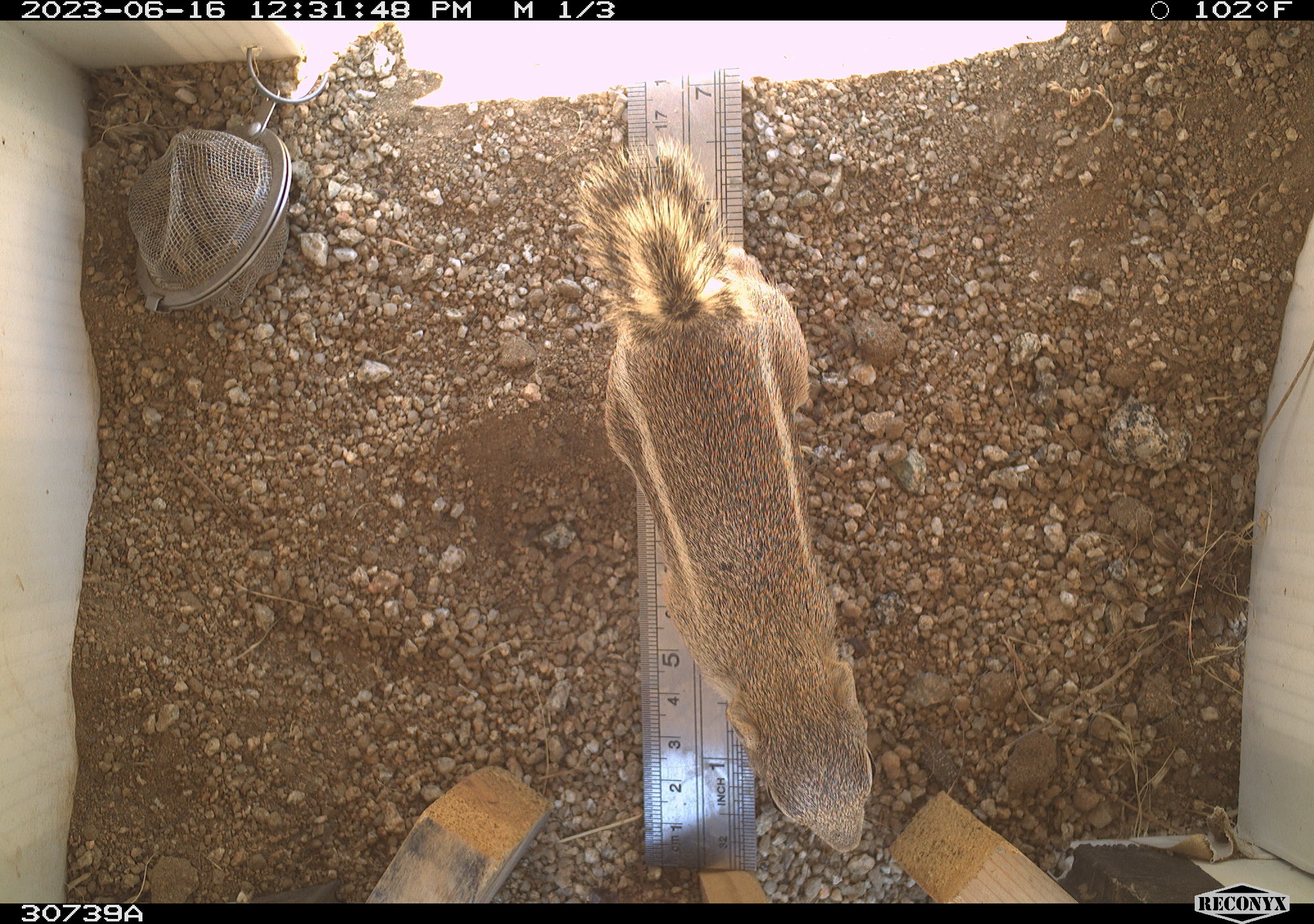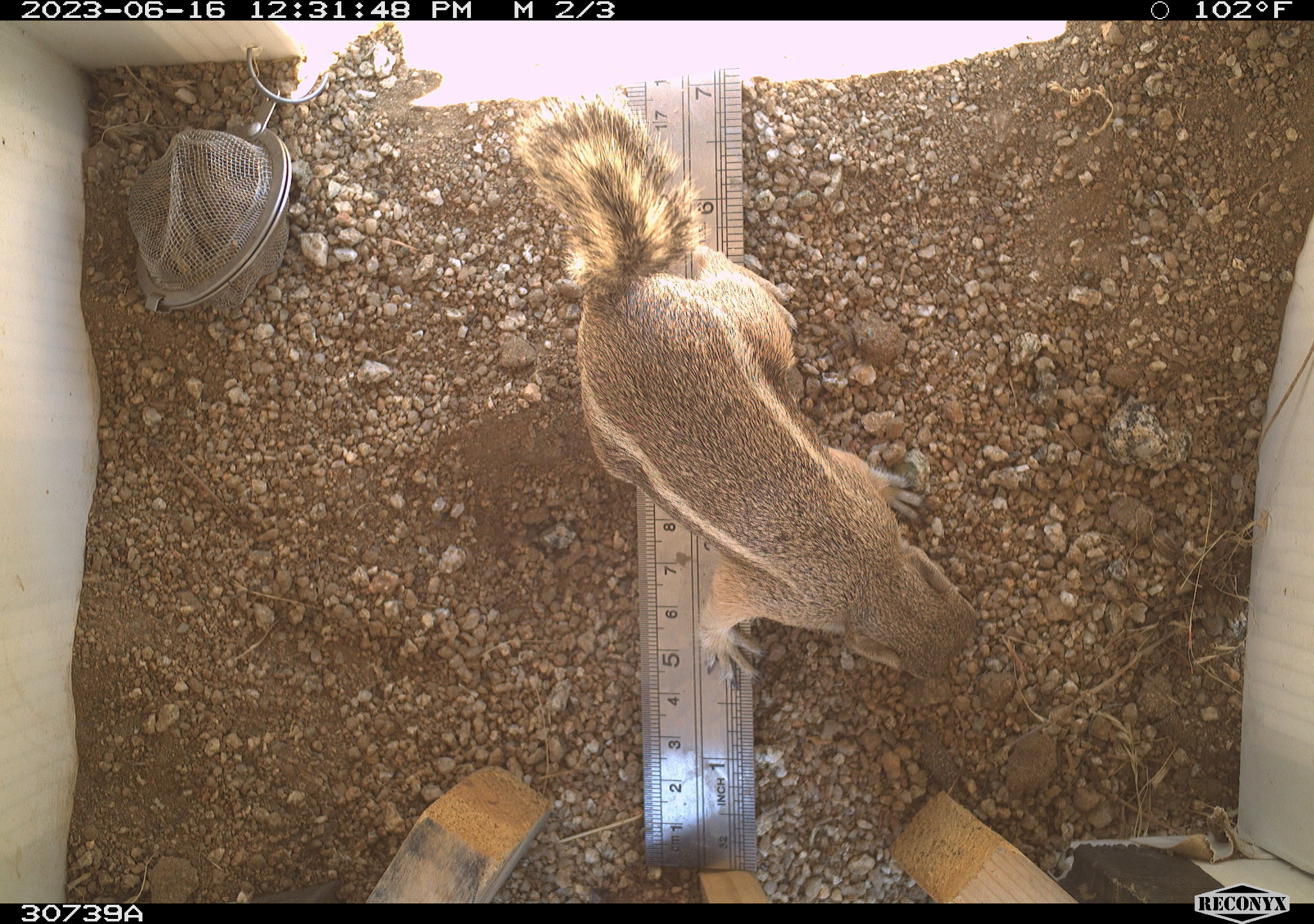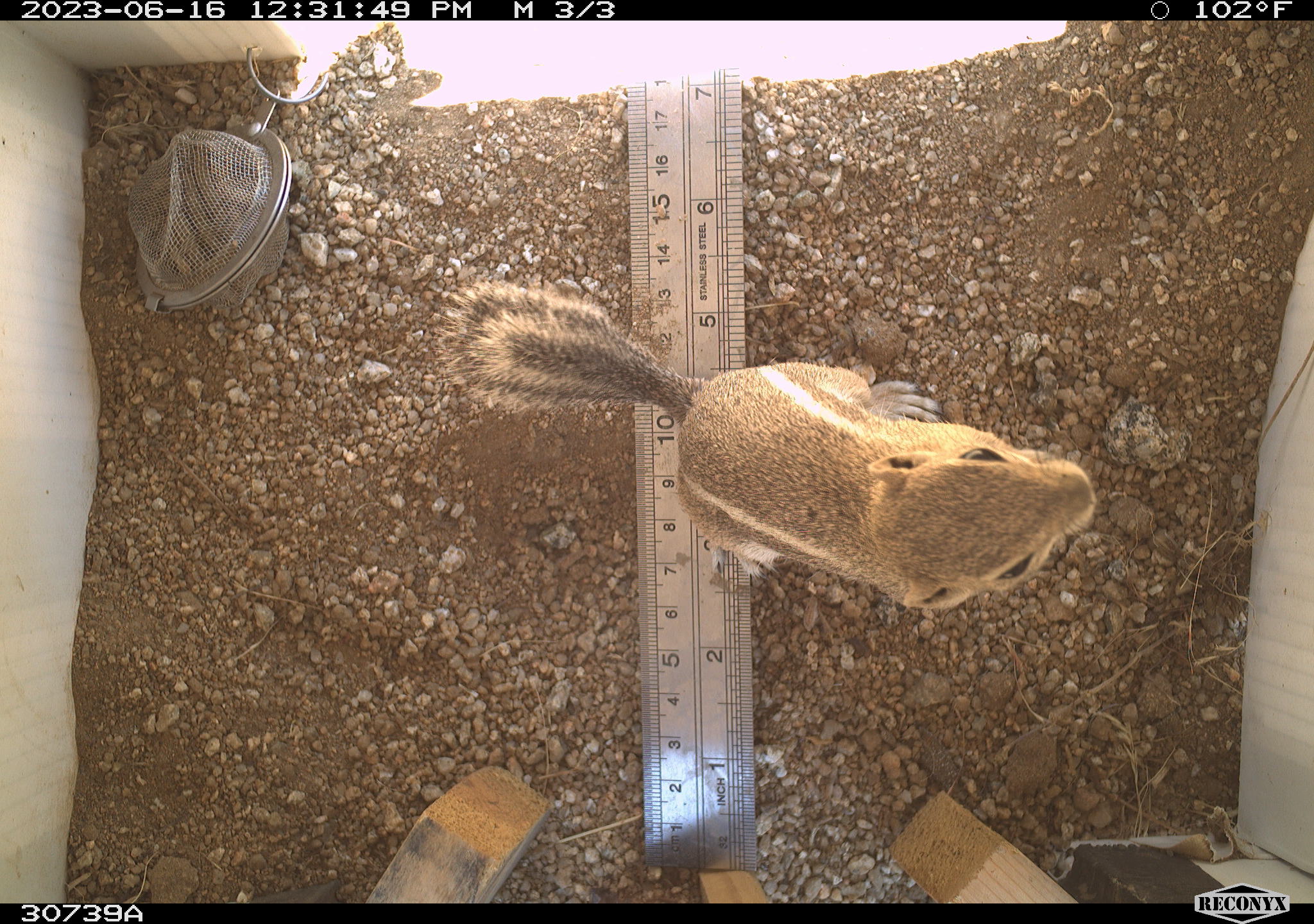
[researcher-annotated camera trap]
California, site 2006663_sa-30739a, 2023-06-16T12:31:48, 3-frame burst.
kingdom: Animalia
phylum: Chordata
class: Mammalia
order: Rodentia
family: Sciuridae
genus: Ammospermophilus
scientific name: Ammospermophilus leucurus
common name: white-tailed antelope squirrel